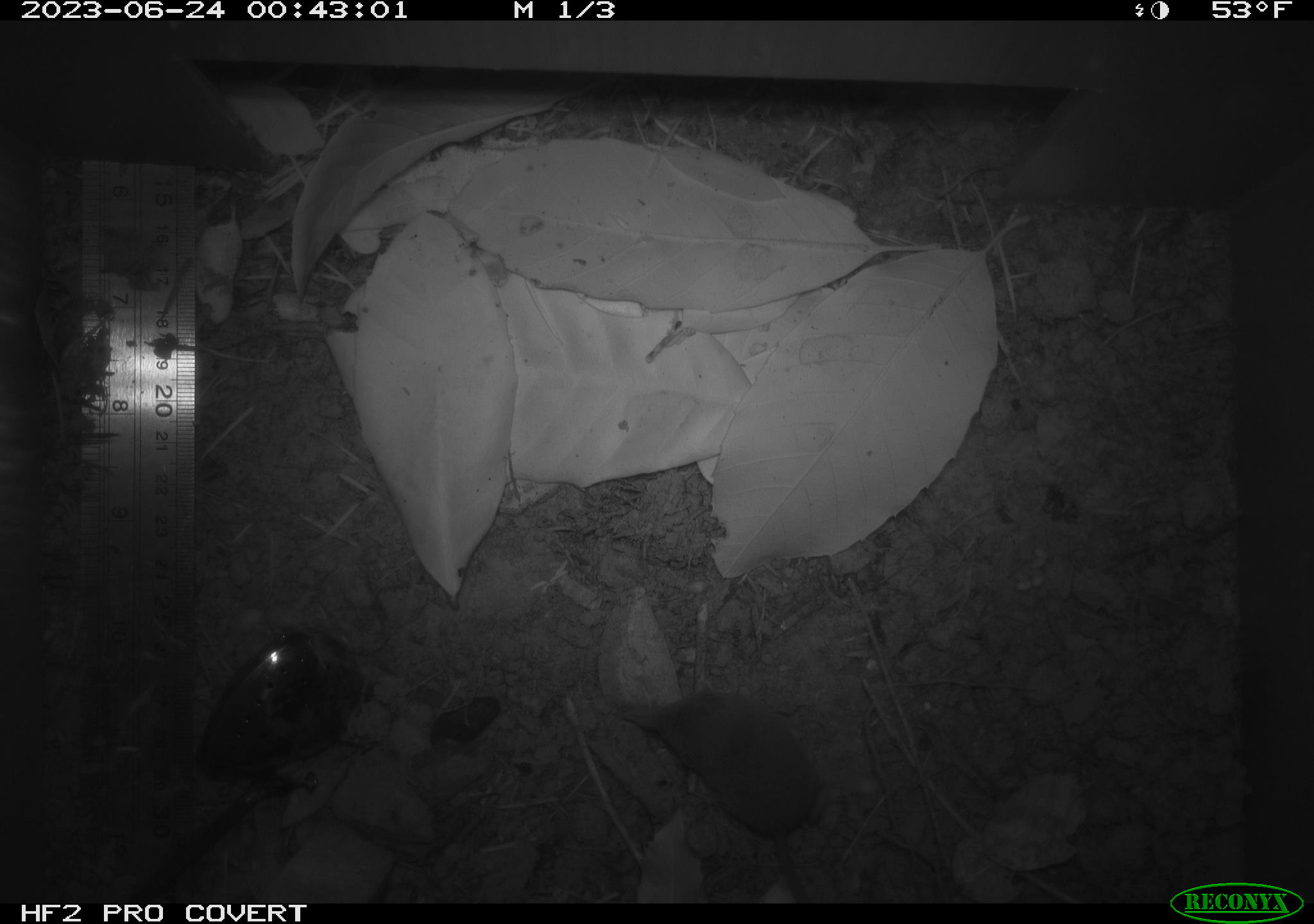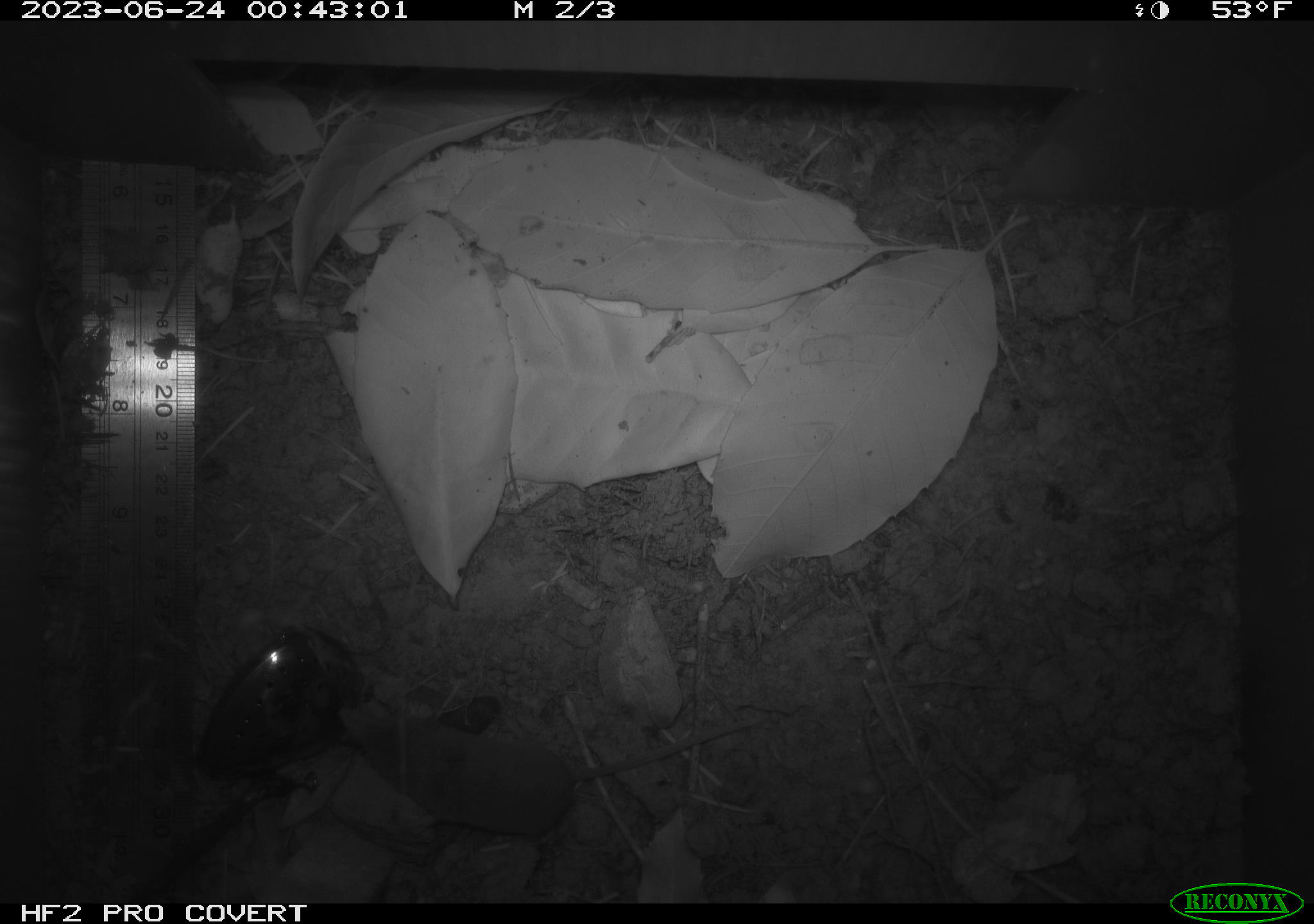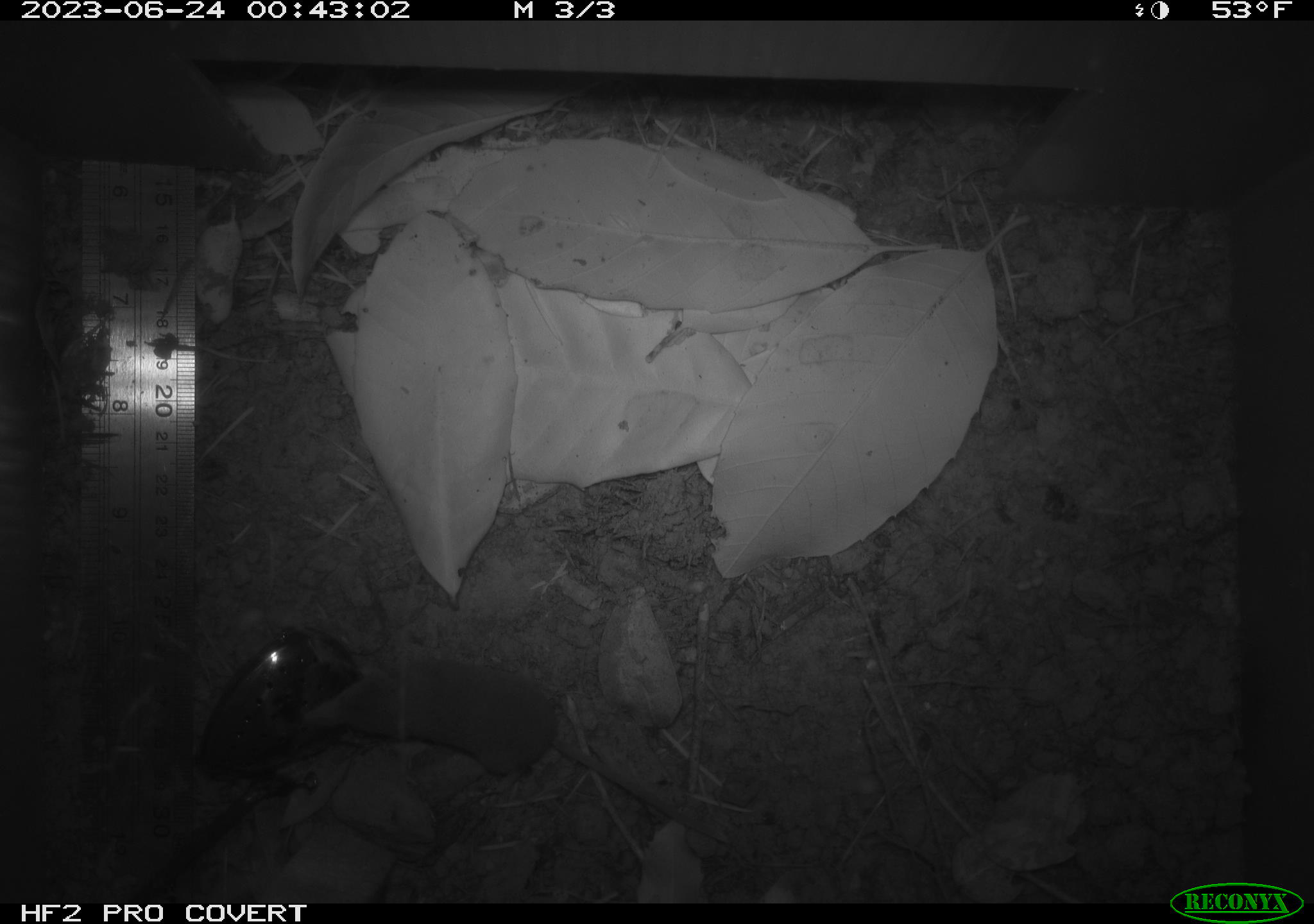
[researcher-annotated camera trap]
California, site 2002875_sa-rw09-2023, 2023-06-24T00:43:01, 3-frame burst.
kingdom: Animalia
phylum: Chordata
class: Mammalia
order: Eulipotyphla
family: Soricidae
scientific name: Soricidae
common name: shrews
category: soricidae family